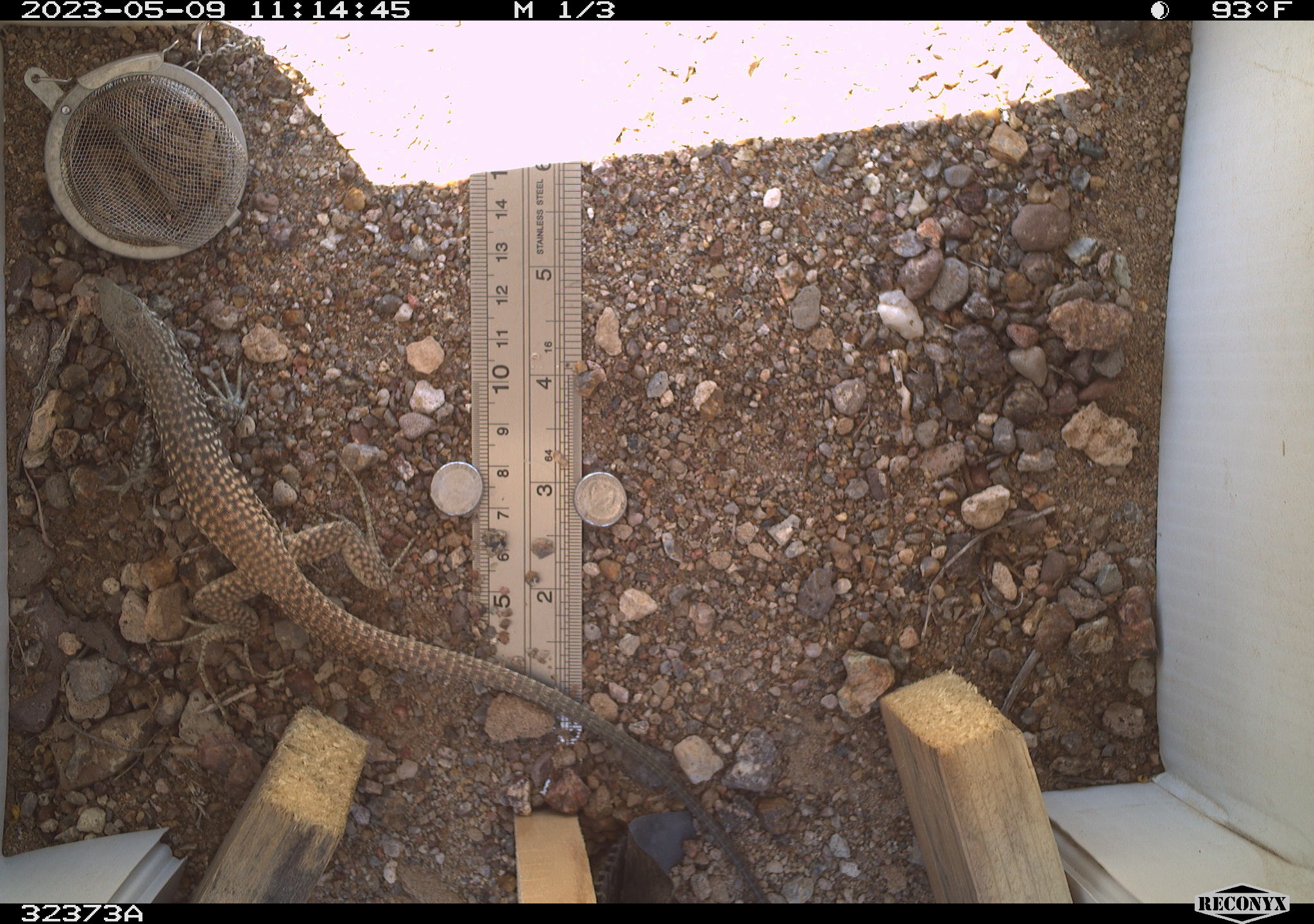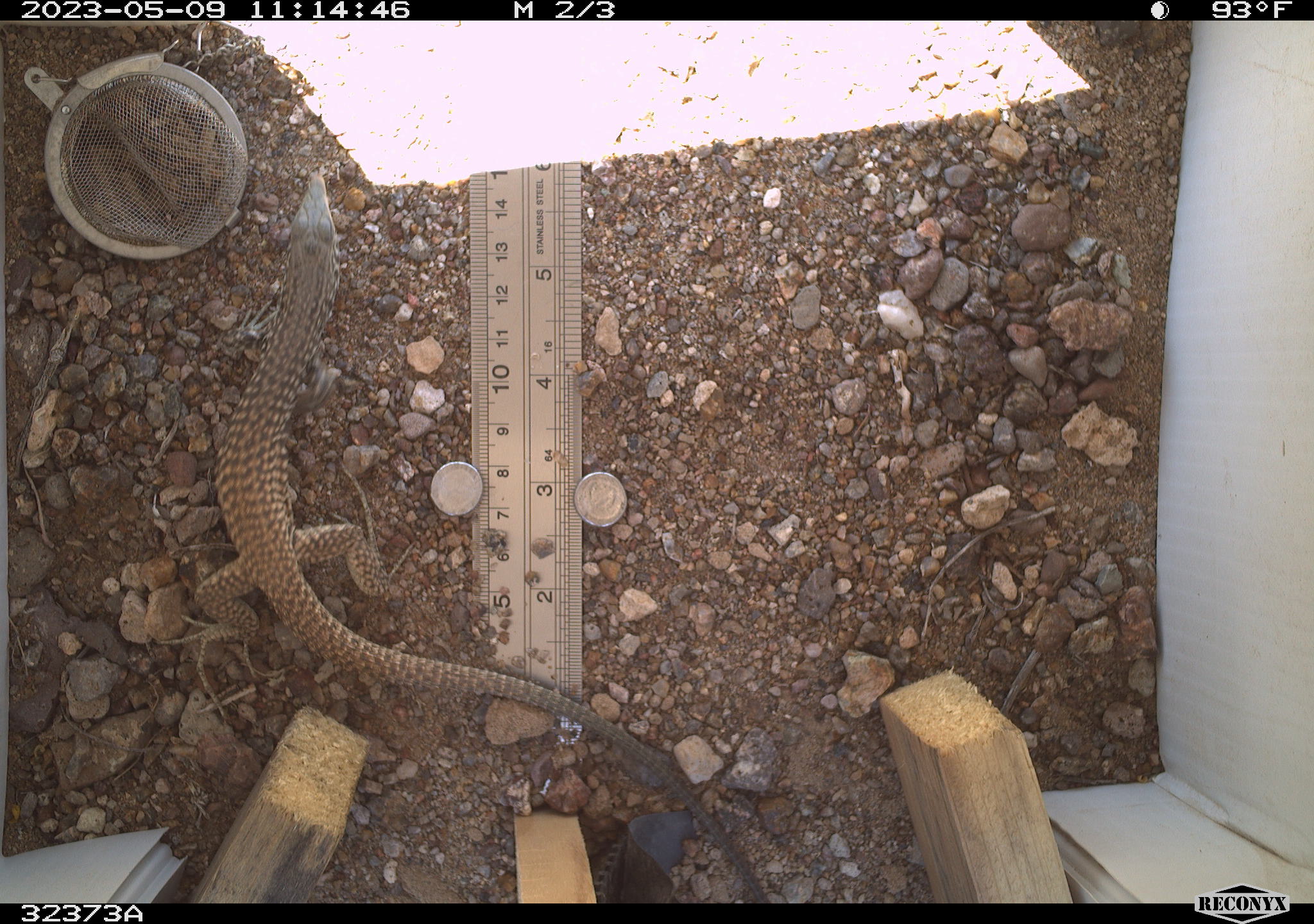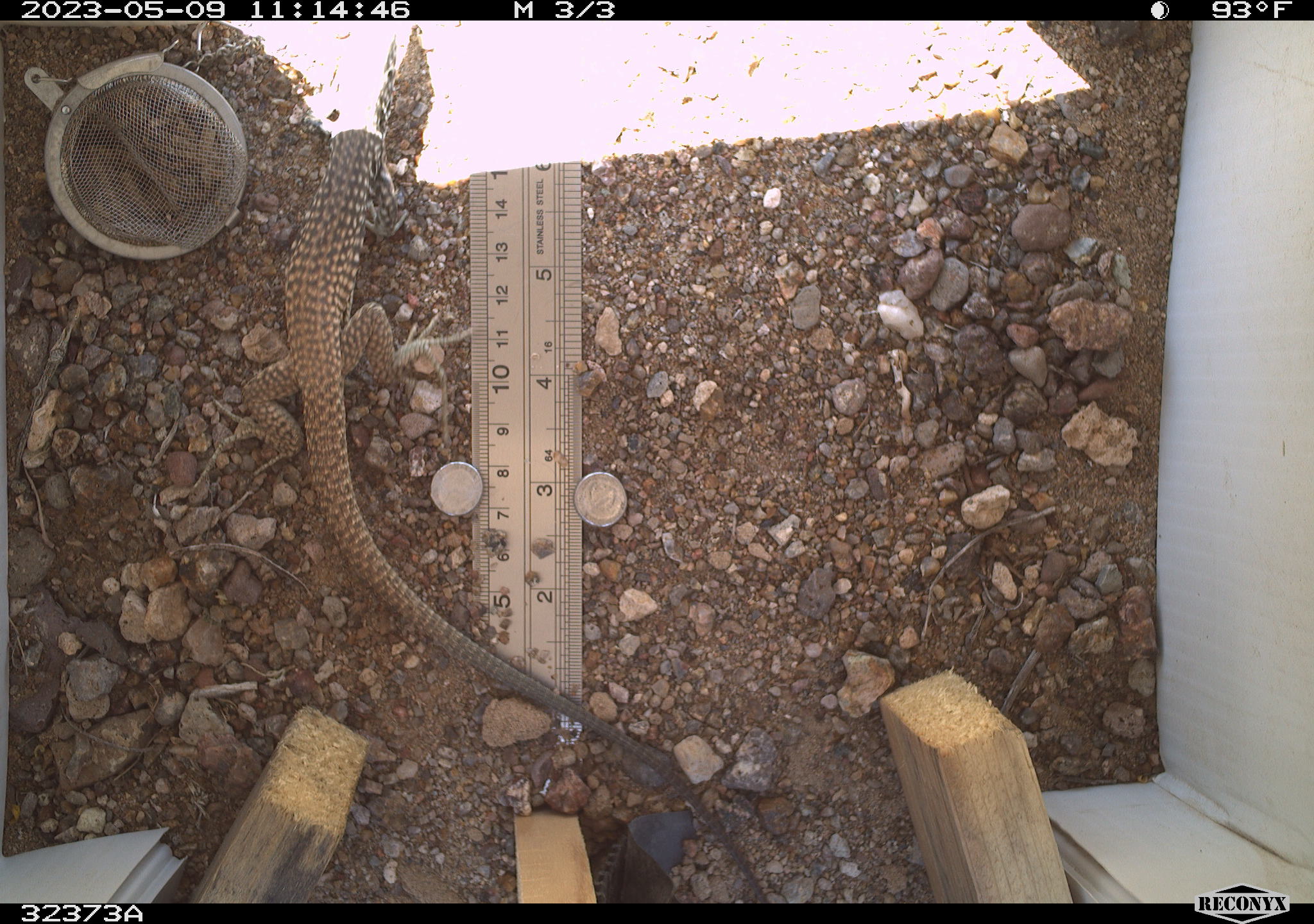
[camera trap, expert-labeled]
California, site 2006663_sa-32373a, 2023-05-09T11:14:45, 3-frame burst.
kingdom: Animalia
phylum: Chordata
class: Reptilia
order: Squamata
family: Teiidae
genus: Aspidoscelis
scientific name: Aspidoscelis tigris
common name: western whiptail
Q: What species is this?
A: Western whiptail (Aspidoscelis tigris).